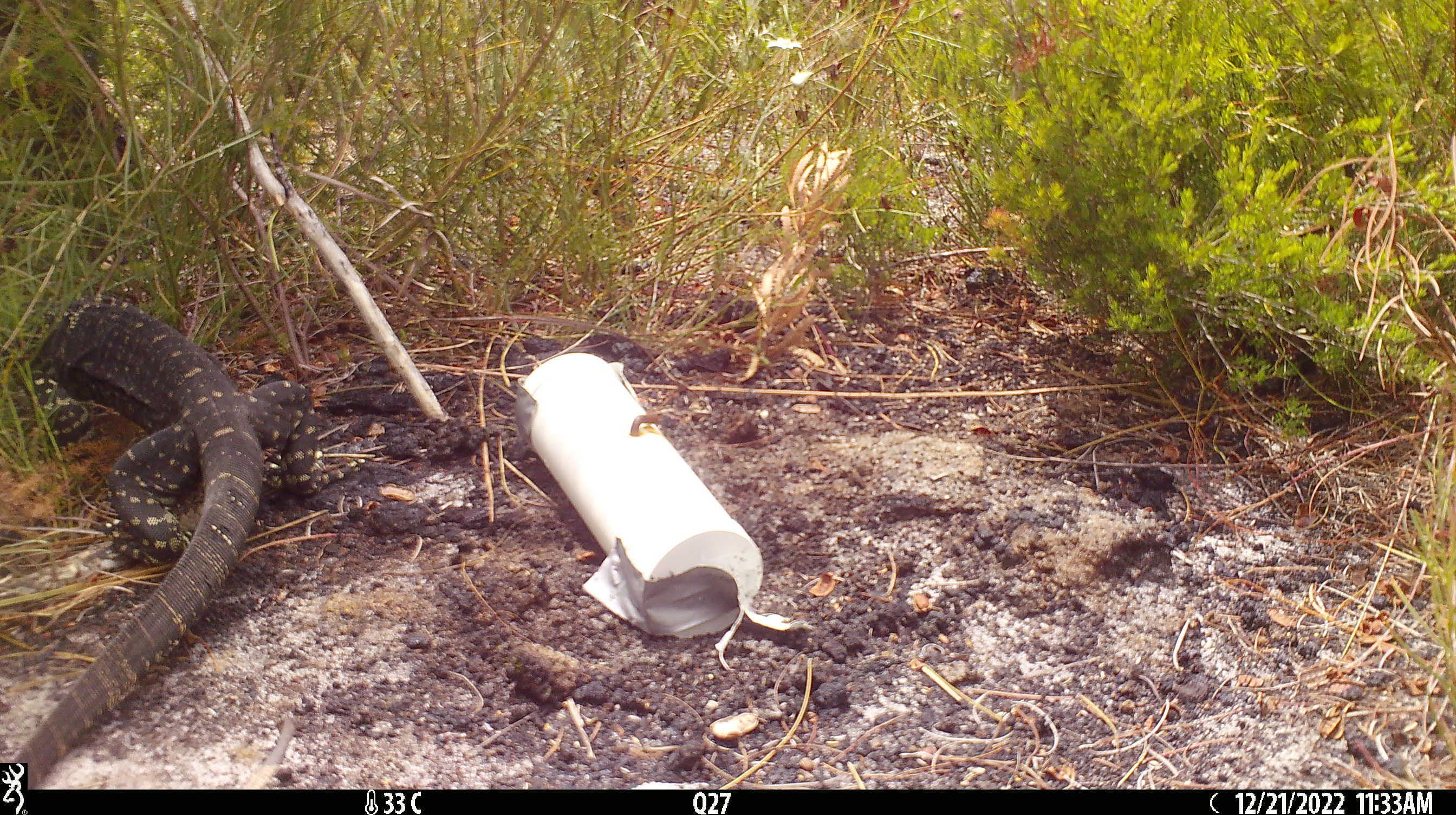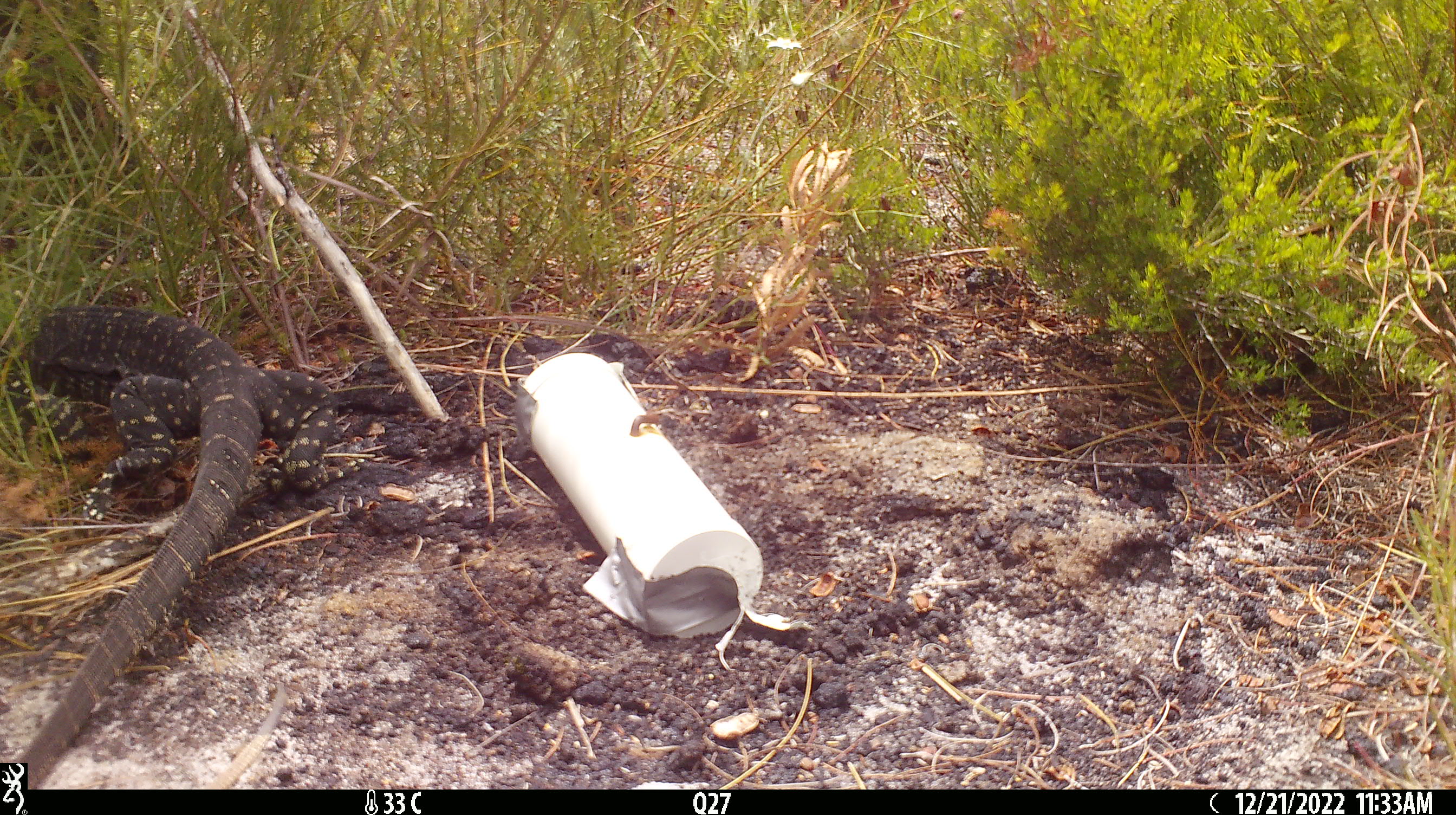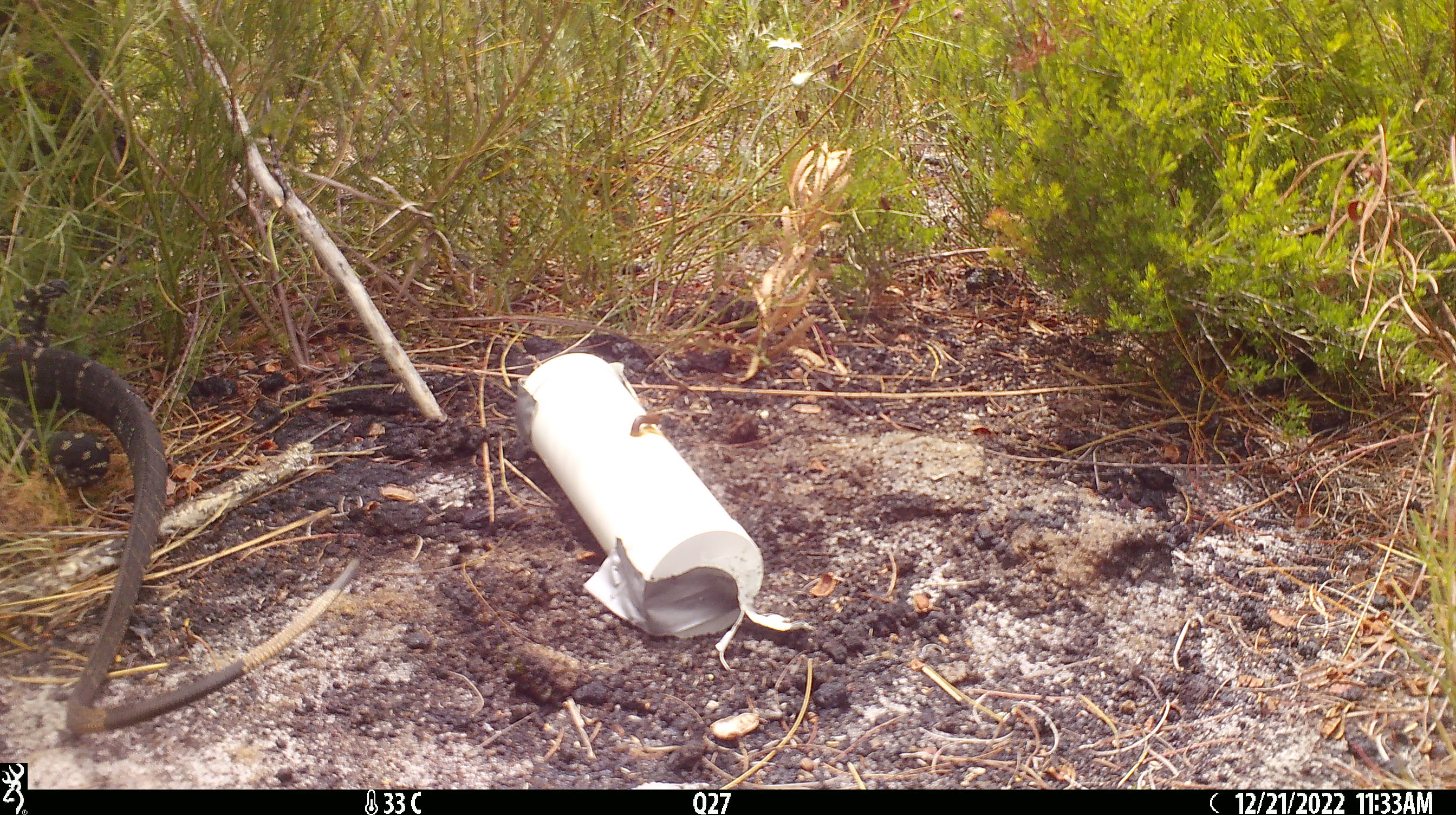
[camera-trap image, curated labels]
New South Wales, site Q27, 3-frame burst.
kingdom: Animalia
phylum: Chordata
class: Reptilia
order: Squamata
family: Varanidae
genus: Varanus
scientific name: Varanus varius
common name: lace monitor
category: goanna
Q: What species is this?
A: Goanna (lace monitor) (Varanus varius).